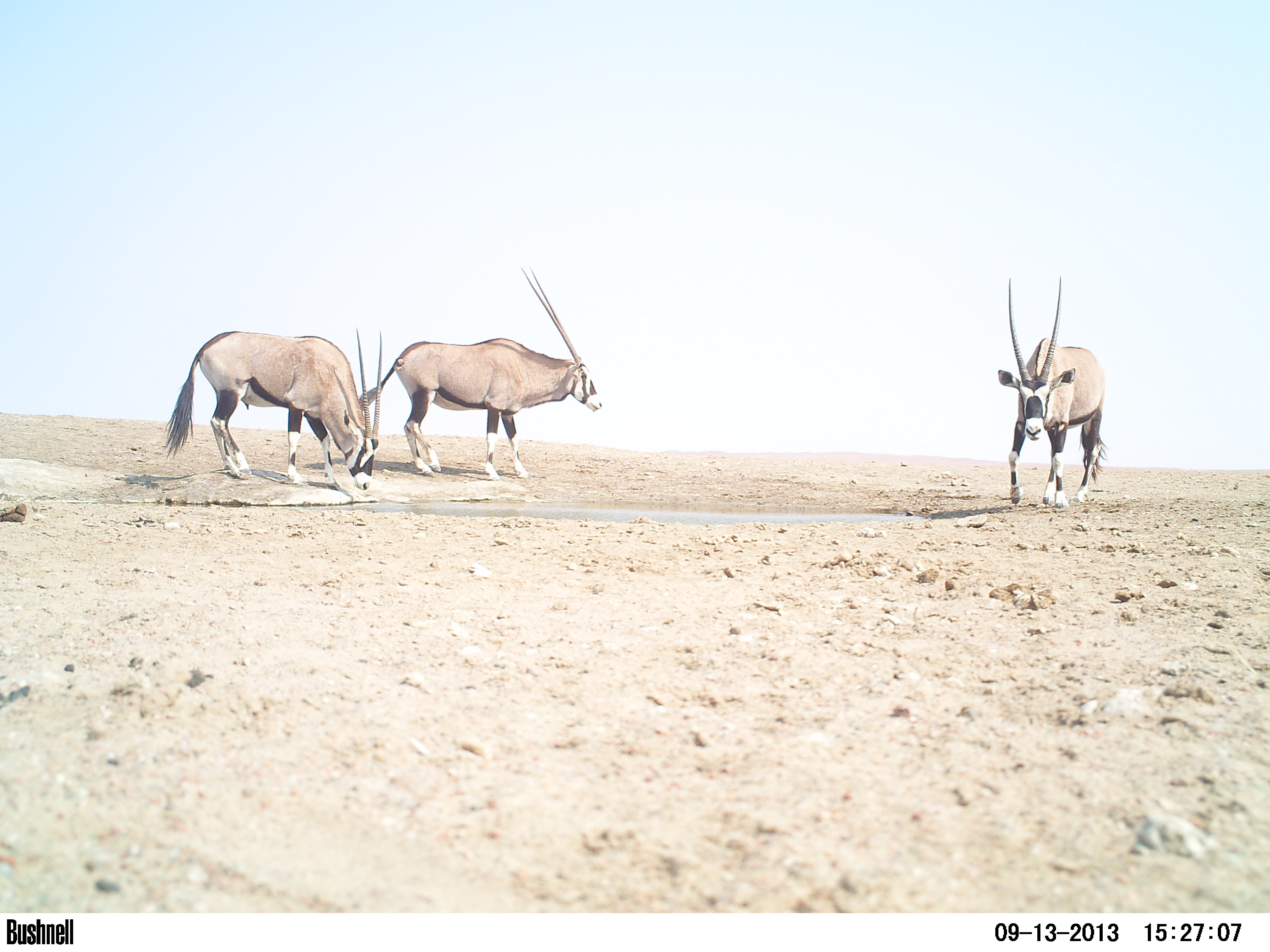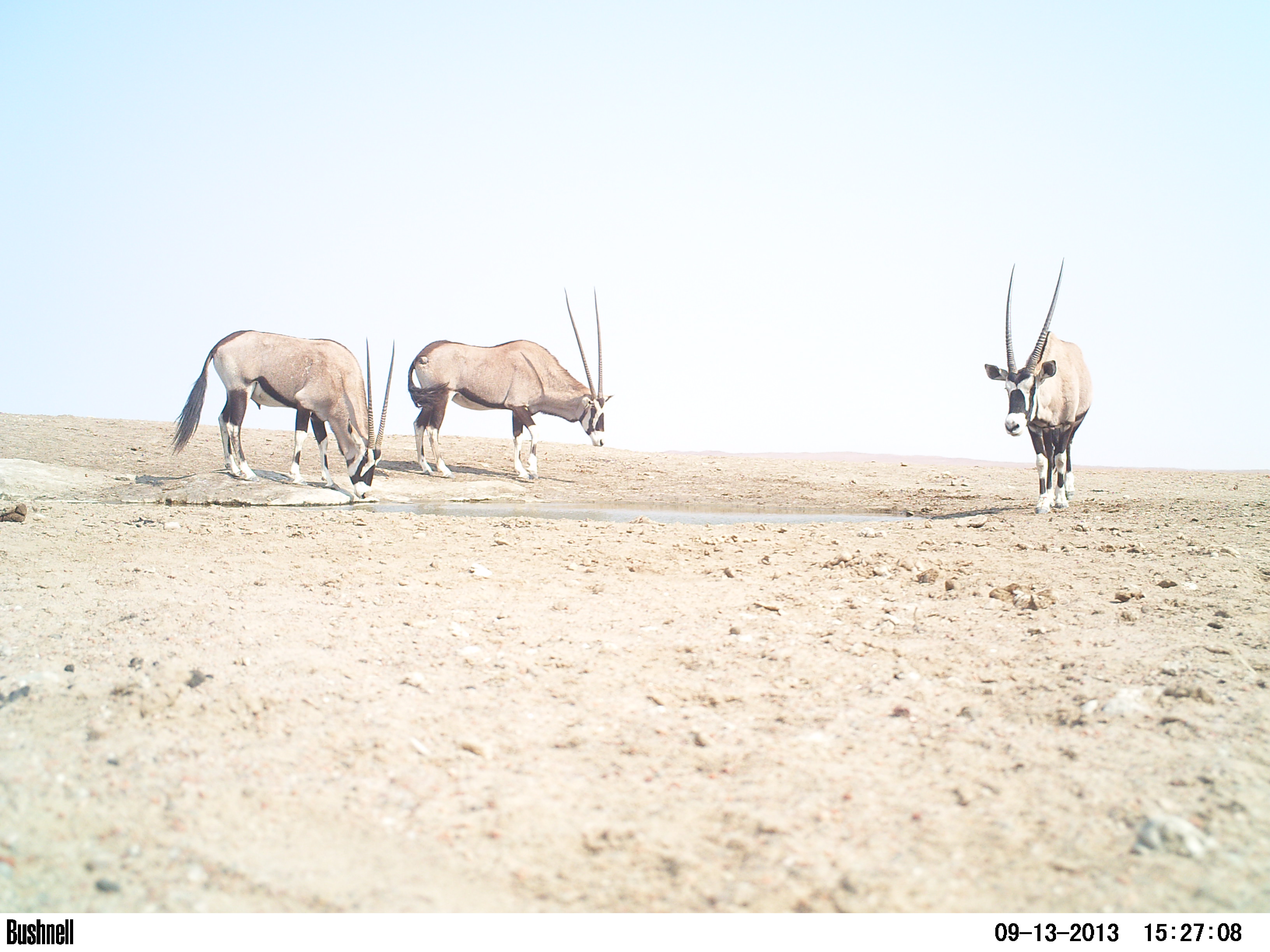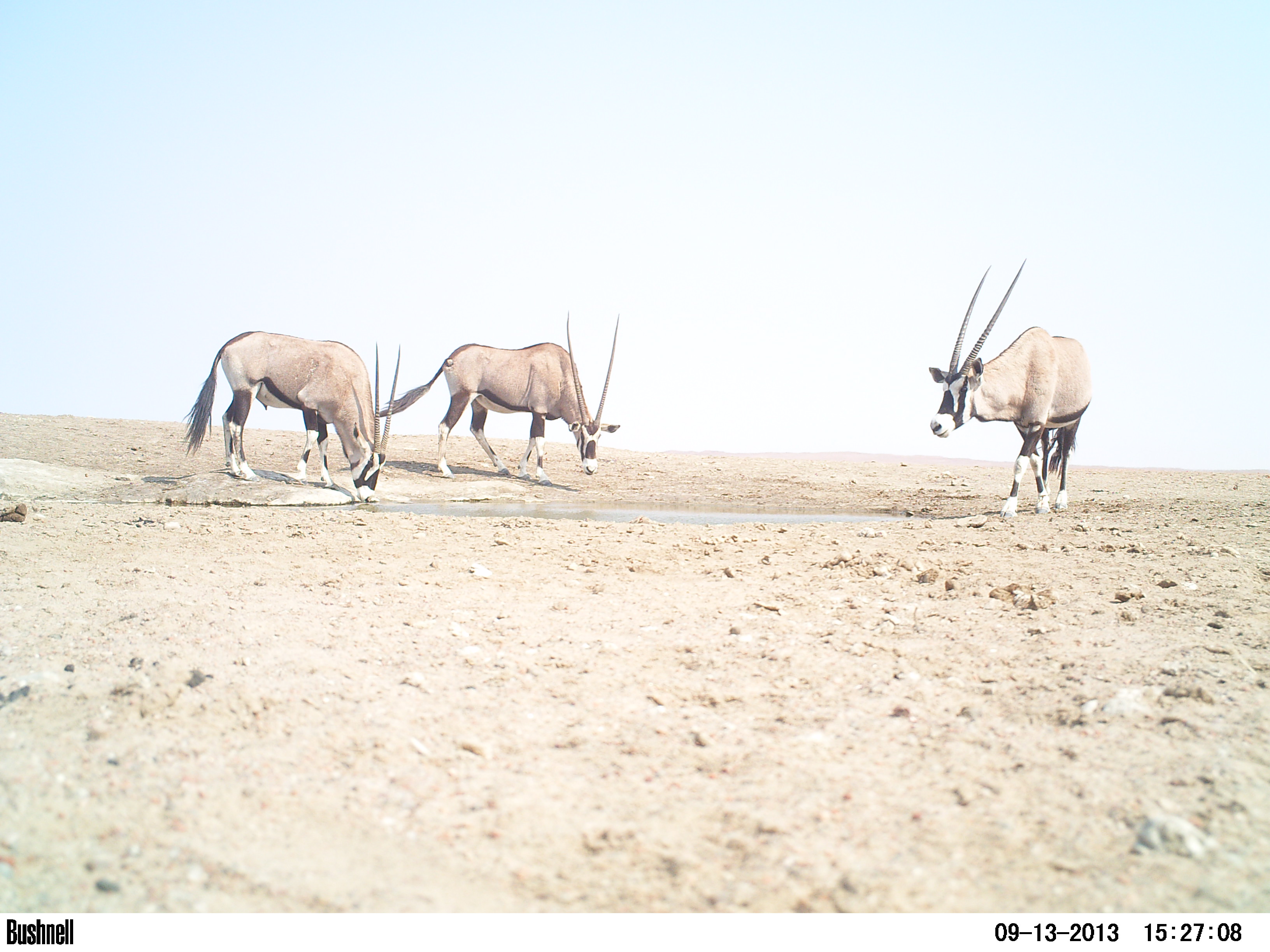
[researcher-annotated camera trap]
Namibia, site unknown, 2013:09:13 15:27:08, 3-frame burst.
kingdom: Animalia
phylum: Chordata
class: Mammalia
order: Artiodactyla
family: Bovidae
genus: Oryx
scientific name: Oryx gazella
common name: gemsbok